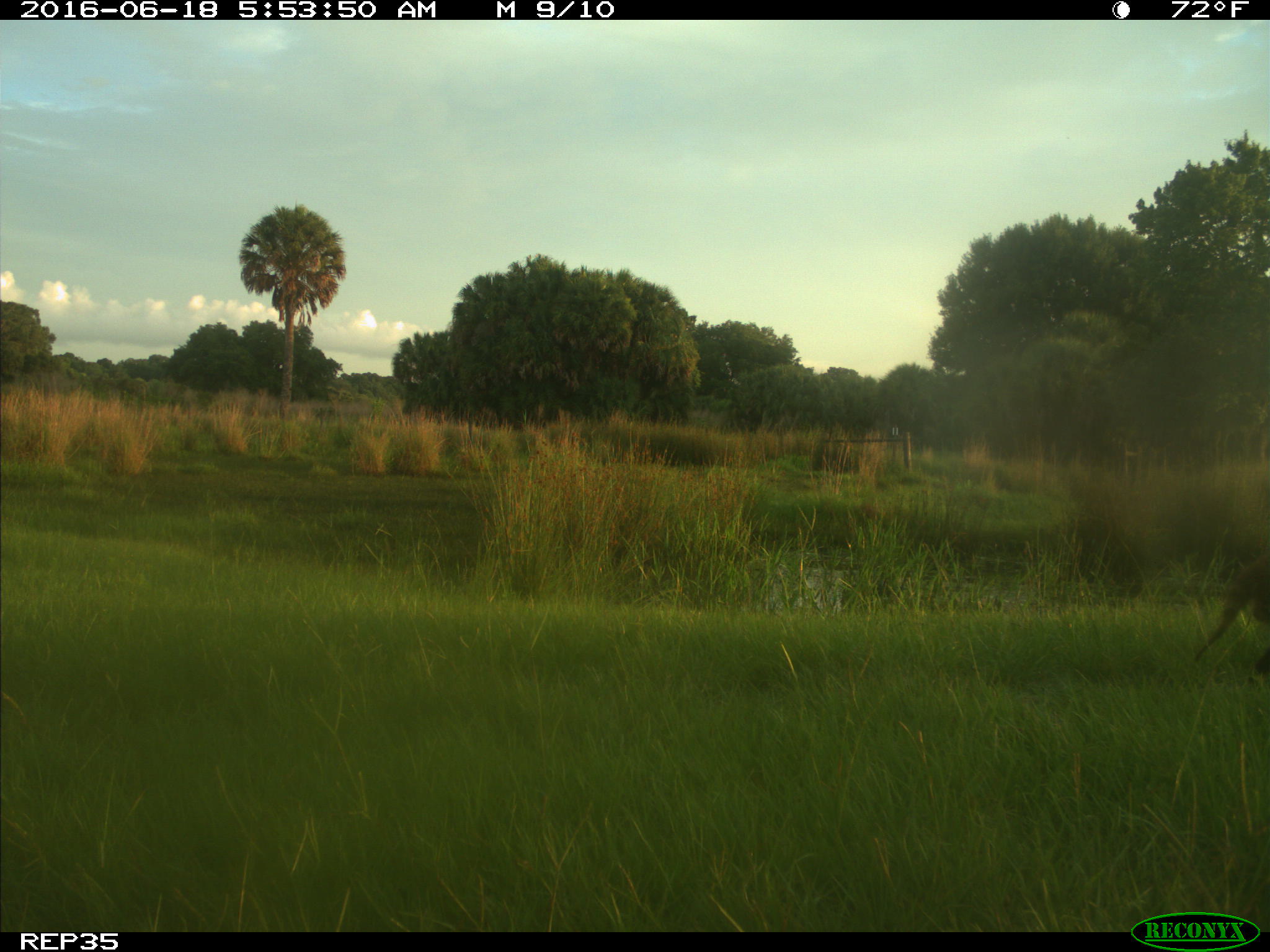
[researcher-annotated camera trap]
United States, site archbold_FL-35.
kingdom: Animalia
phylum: Chordata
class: Mammalia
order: Carnivora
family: Procyonidae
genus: Procyon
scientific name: Procyon lotor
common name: common raccoon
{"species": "Procyon lotor (common raccoon)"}